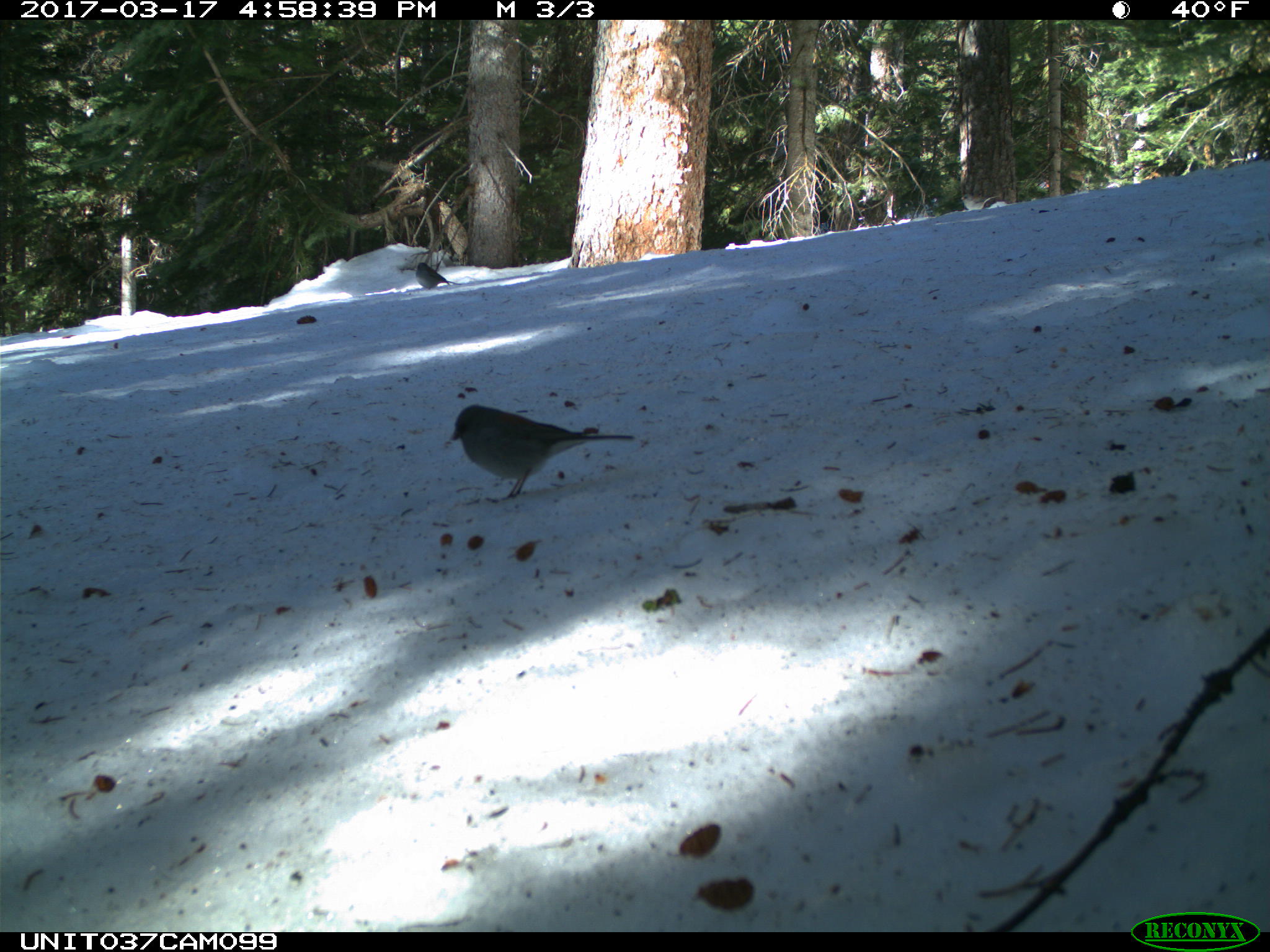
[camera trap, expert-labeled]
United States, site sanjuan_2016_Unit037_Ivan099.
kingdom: Animalia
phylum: Chordata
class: Aves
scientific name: Aves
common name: birds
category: unidentified bird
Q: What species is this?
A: Unidentified bird (birds) (Aves).